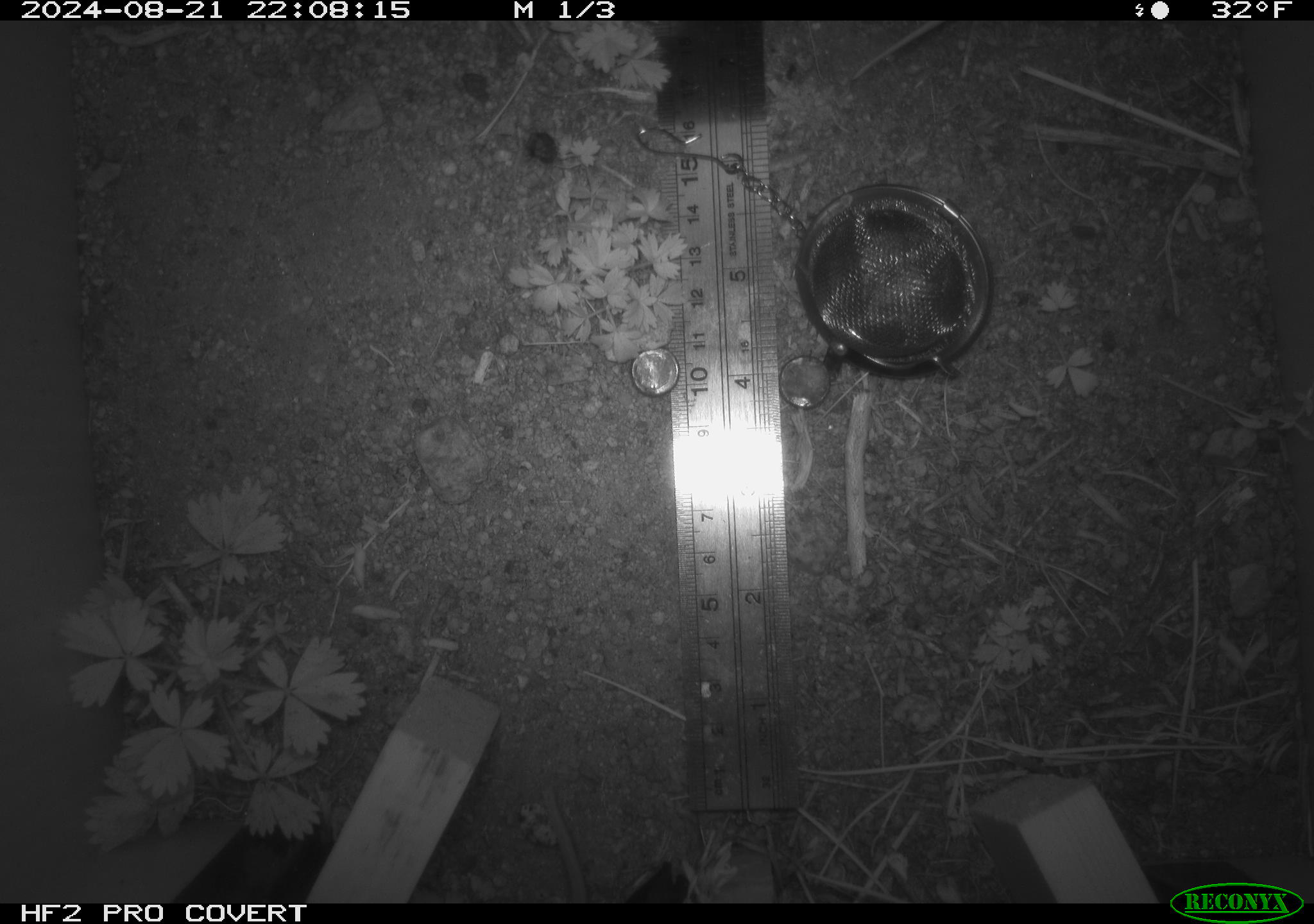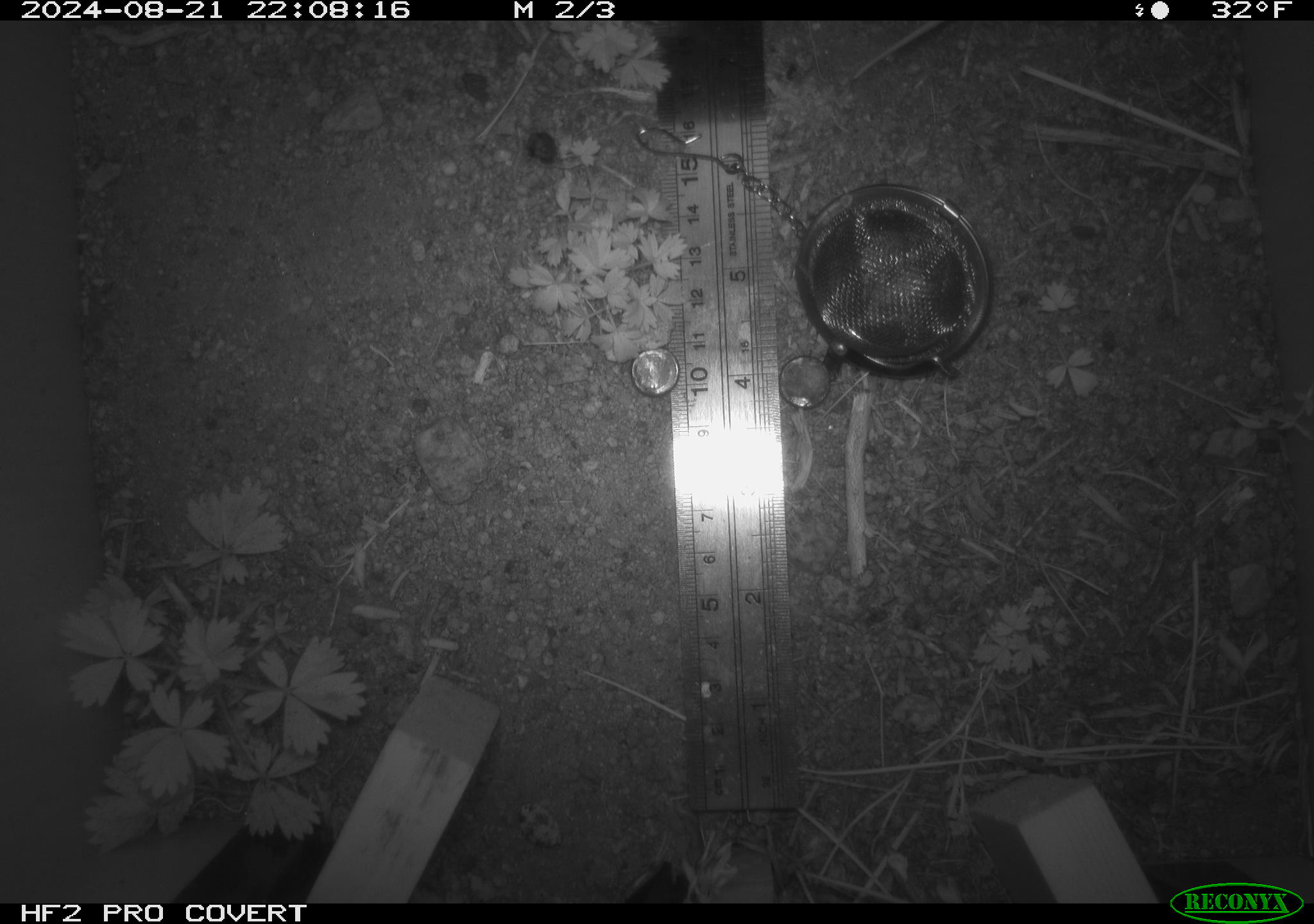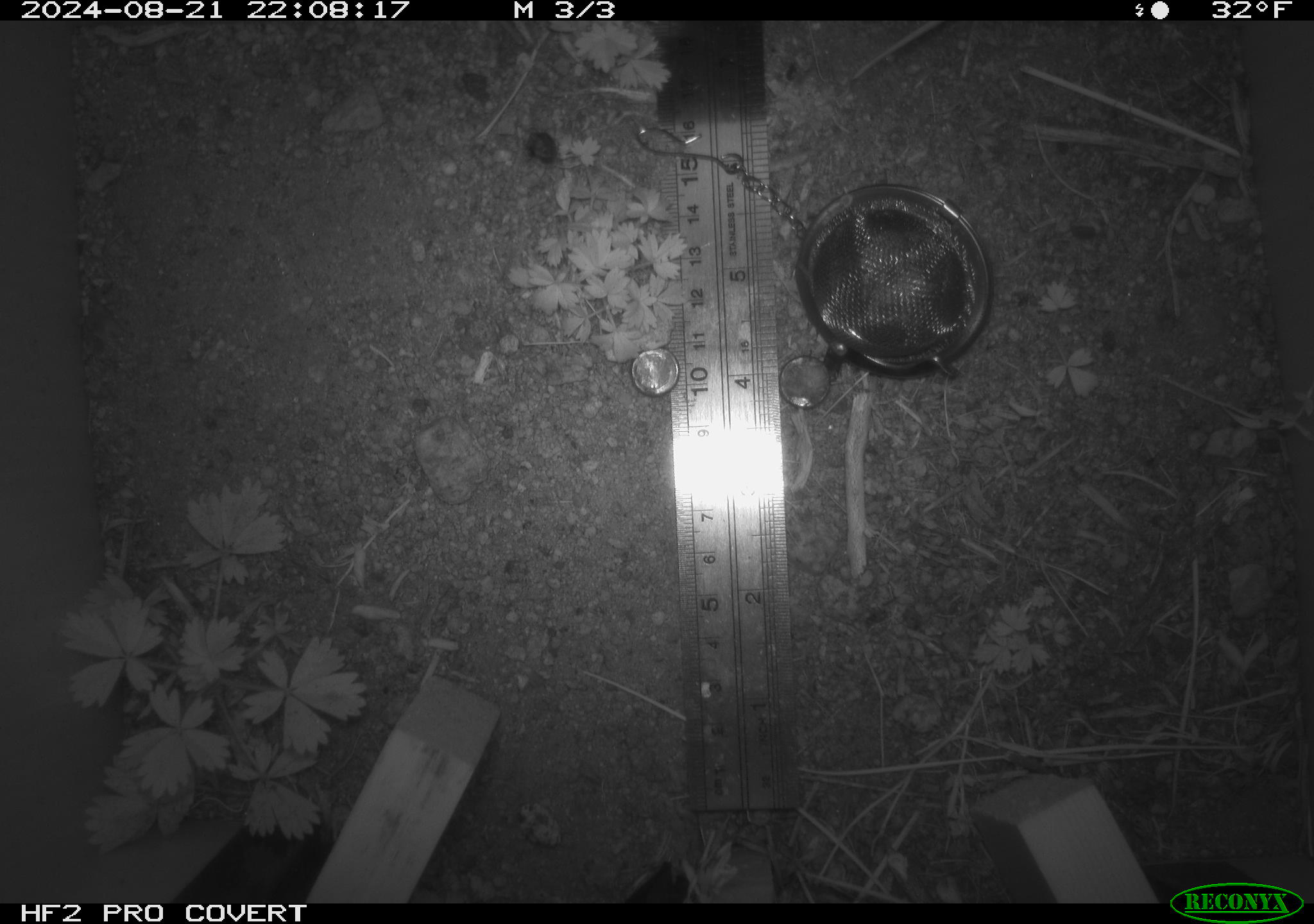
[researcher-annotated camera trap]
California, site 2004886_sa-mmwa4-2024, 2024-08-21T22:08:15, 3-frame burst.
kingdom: Animalia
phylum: Chordata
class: Mammalia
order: Rodentia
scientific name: Rodentia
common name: mouse species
Mouse species (Rodentia).